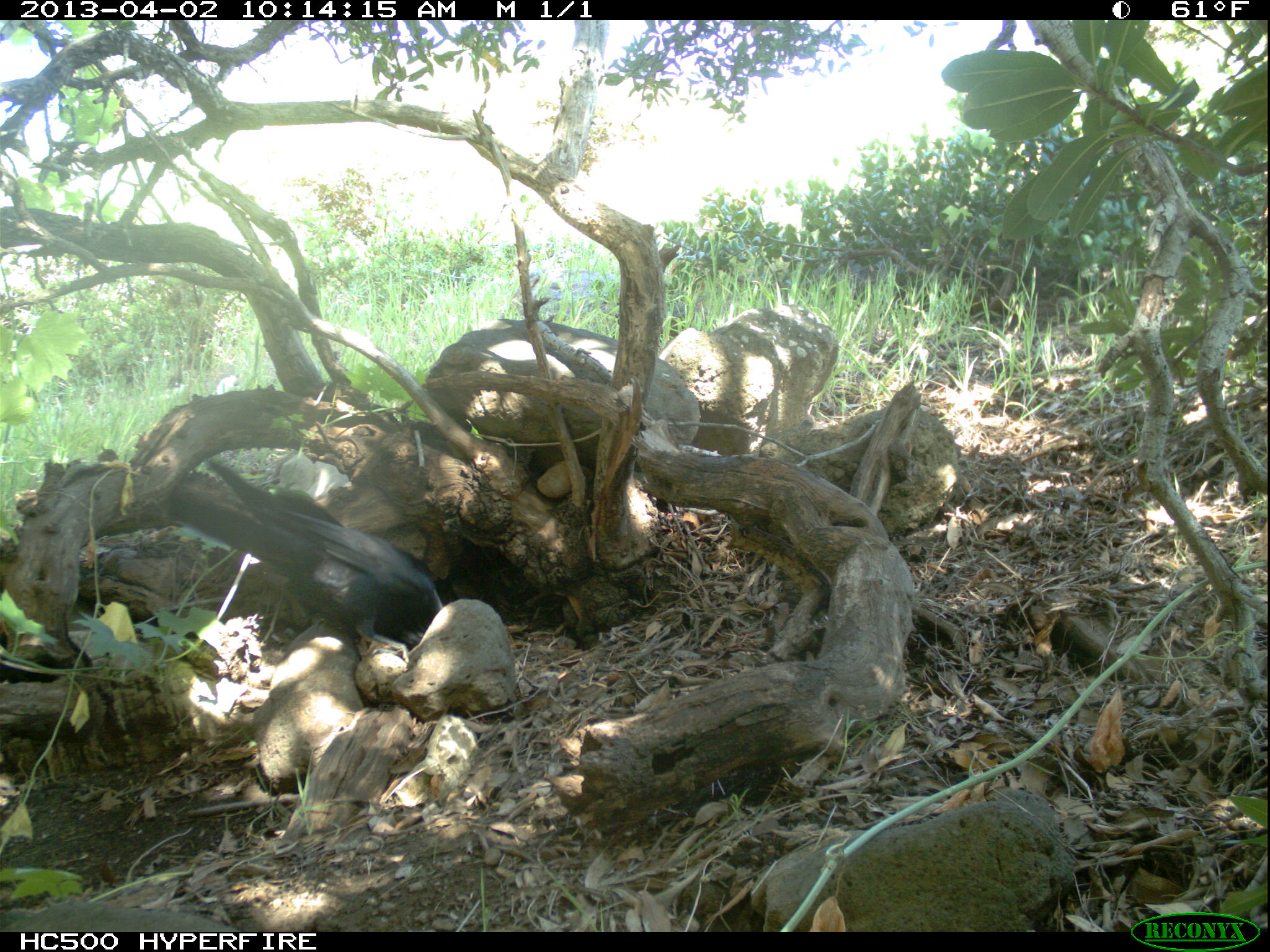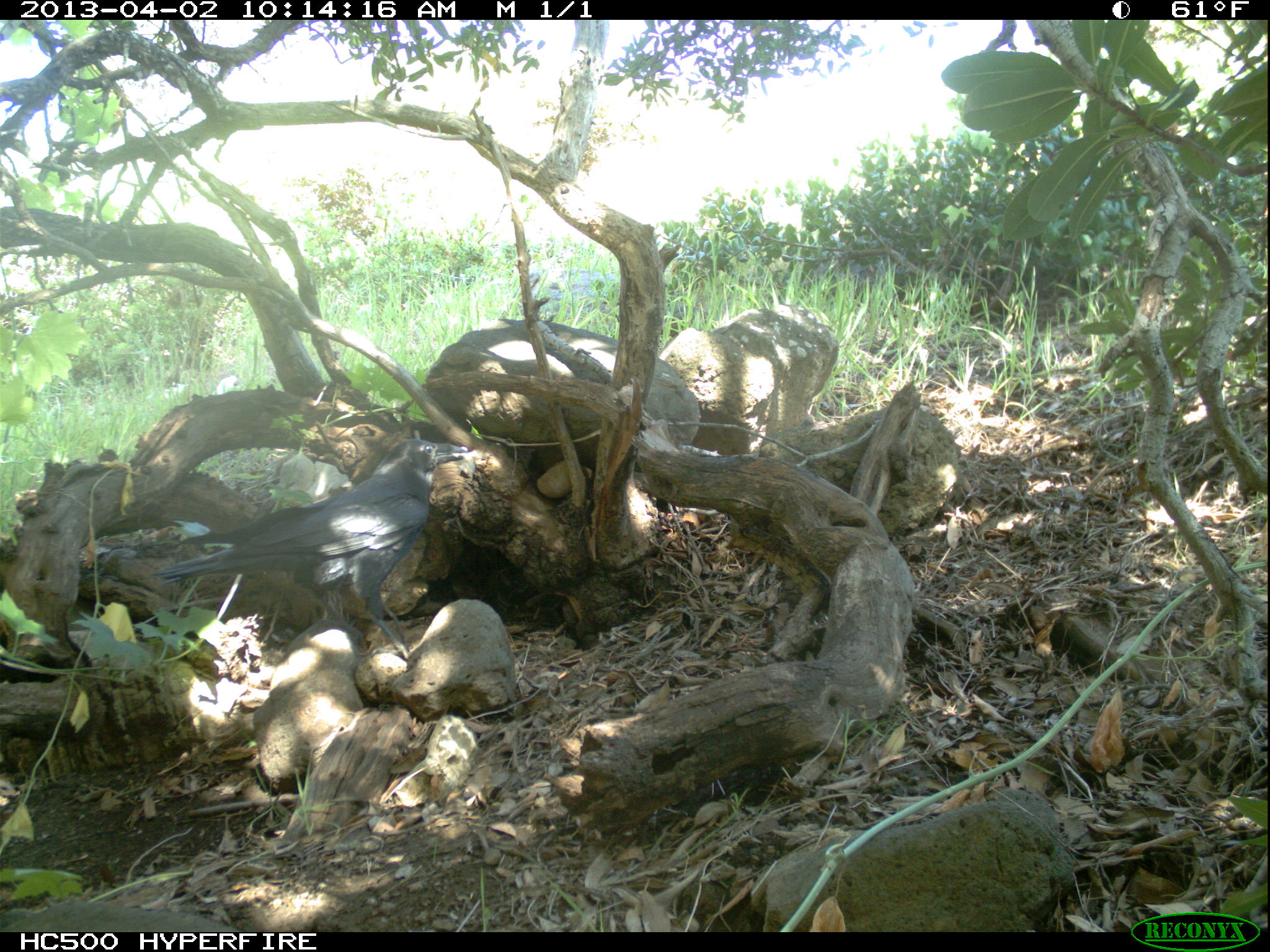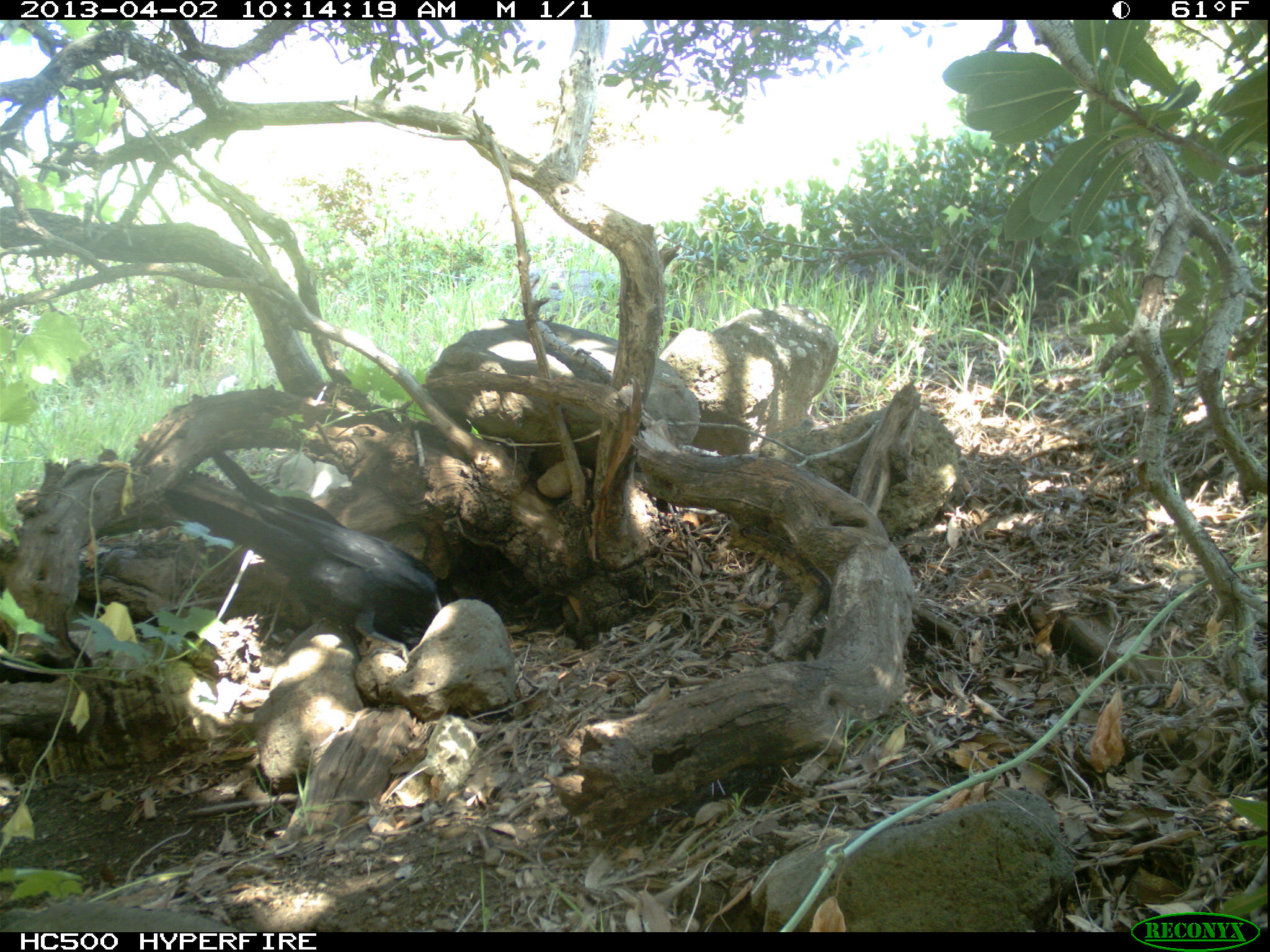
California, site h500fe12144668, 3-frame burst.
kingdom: Animalia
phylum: Chordata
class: Aves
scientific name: Aves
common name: bird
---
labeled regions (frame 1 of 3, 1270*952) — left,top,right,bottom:
bird: 161,459,443,663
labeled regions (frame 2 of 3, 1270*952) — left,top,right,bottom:
bird: 149,438,468,660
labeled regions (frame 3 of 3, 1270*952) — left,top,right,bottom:
bird: 164,444,448,664